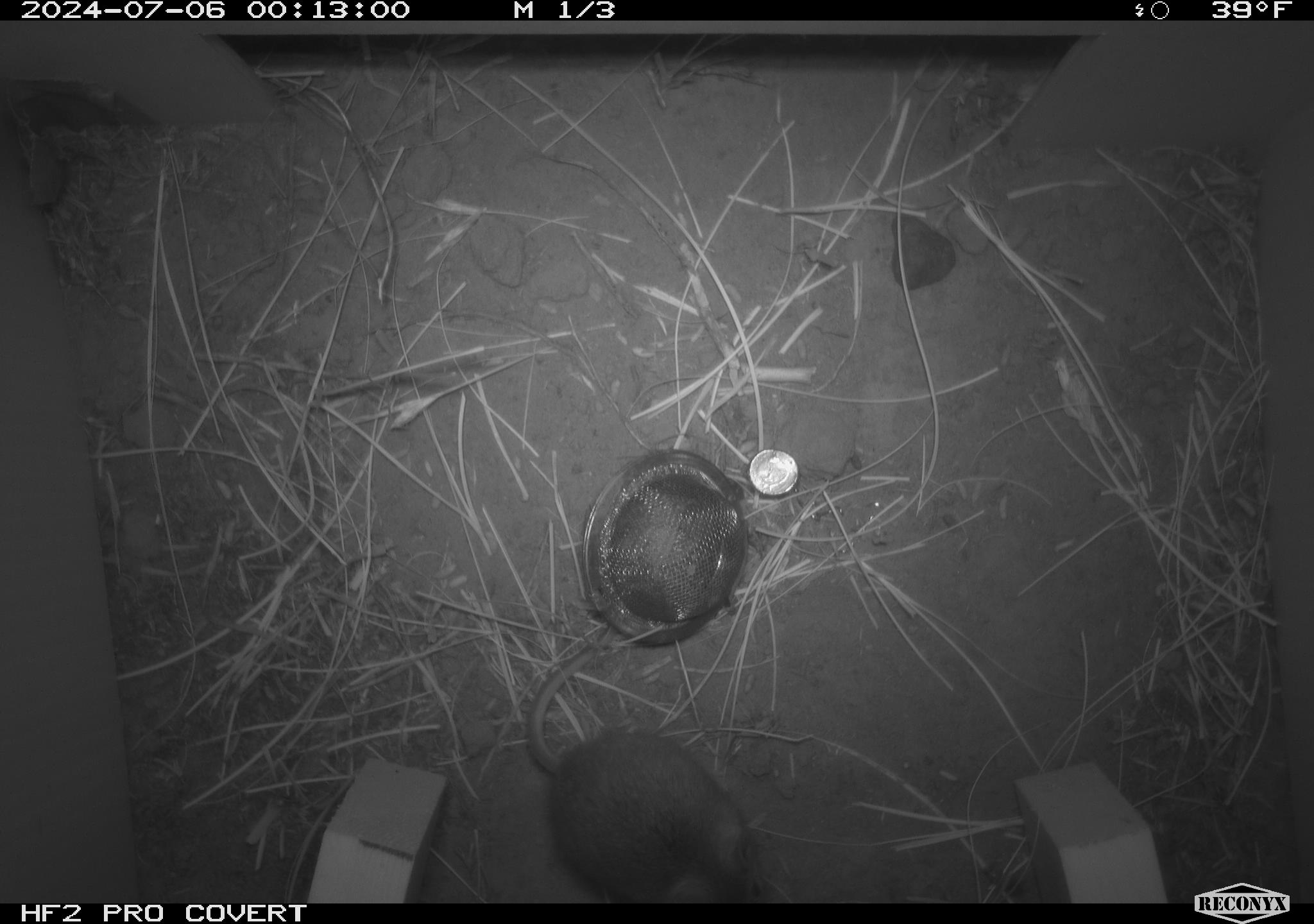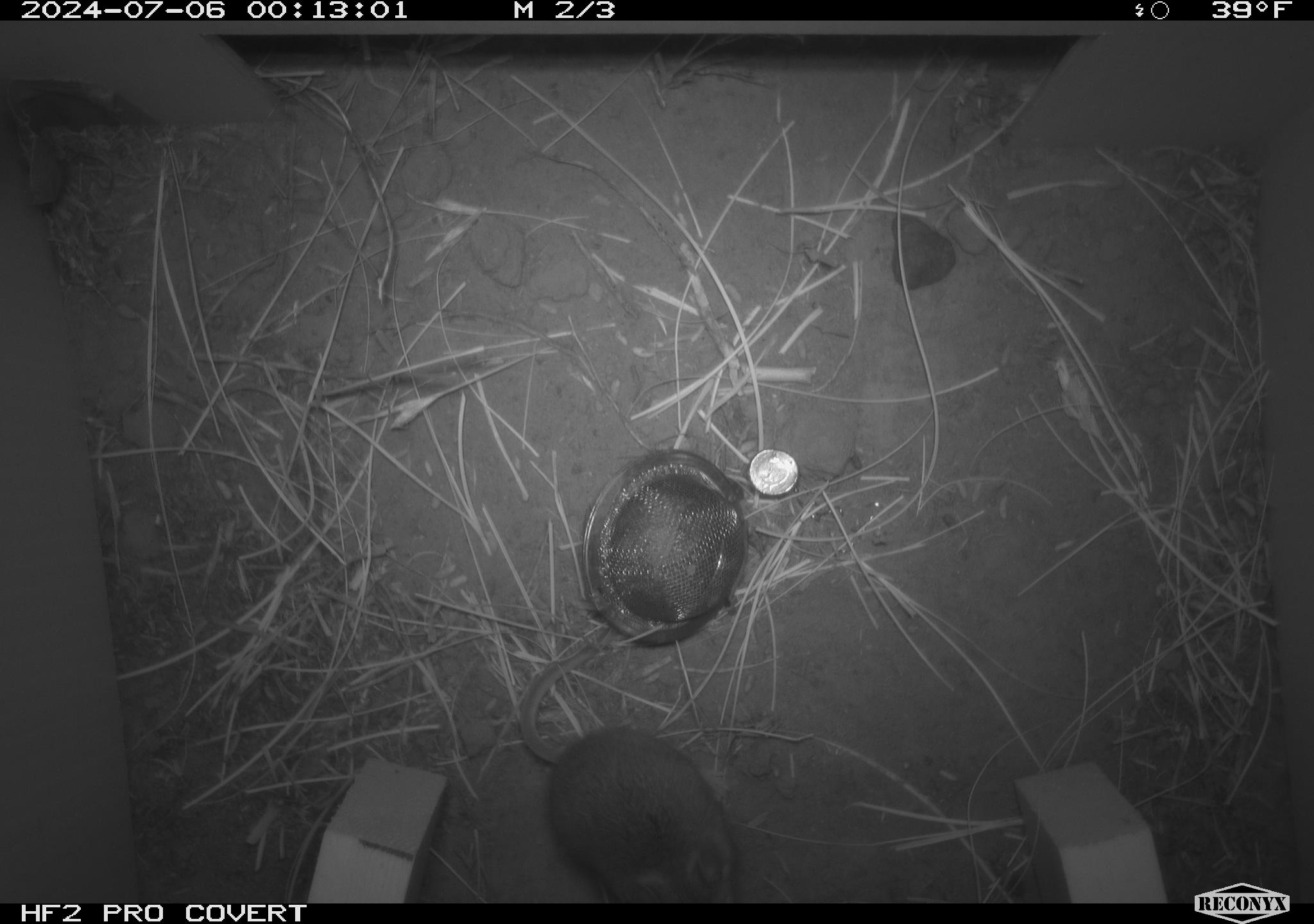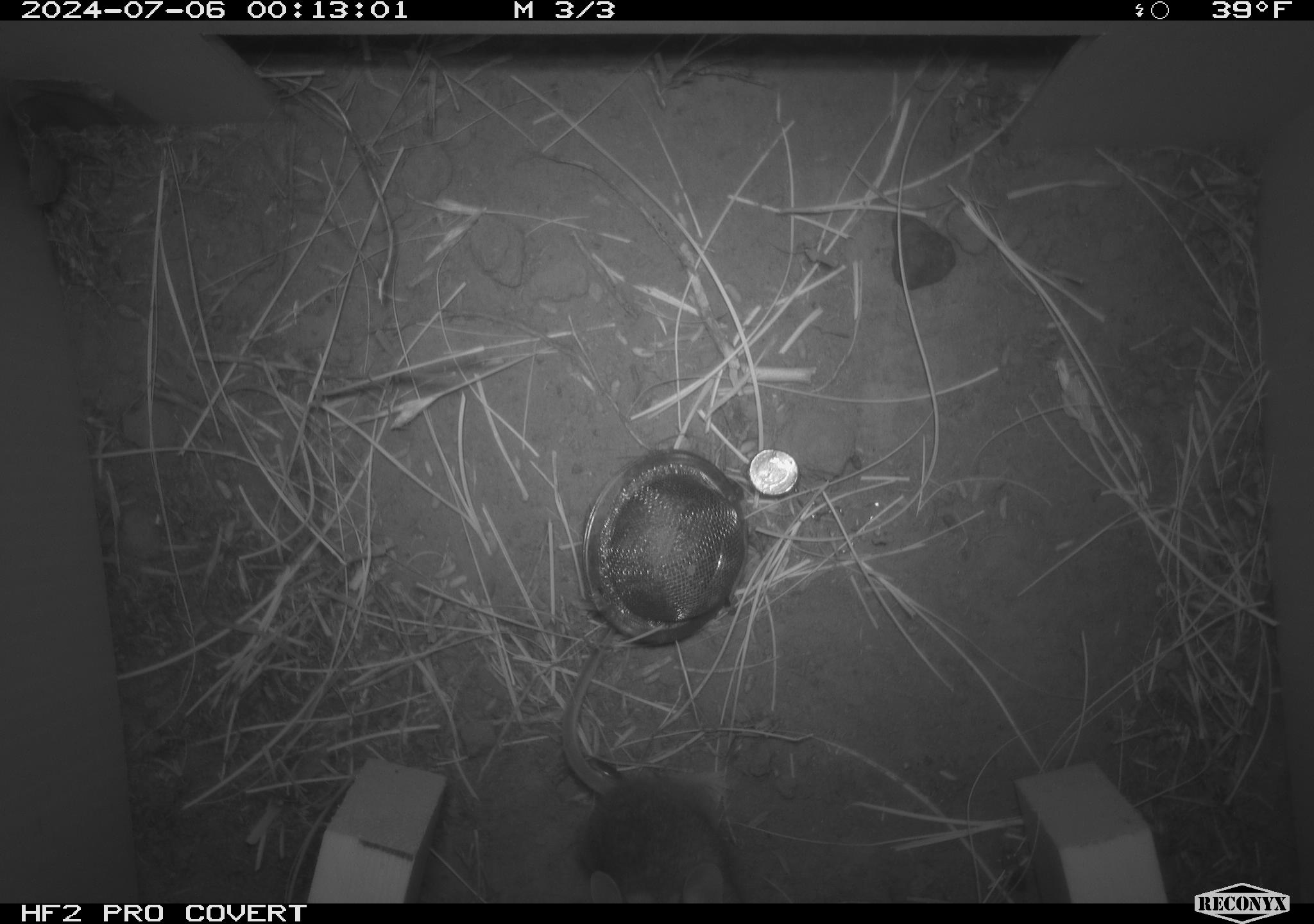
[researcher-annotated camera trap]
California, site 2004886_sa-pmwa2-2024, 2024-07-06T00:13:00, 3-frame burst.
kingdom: Animalia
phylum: Chordata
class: Mammalia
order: Rodentia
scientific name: Rodentia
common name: mouse species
Mouse species (Rodentia).